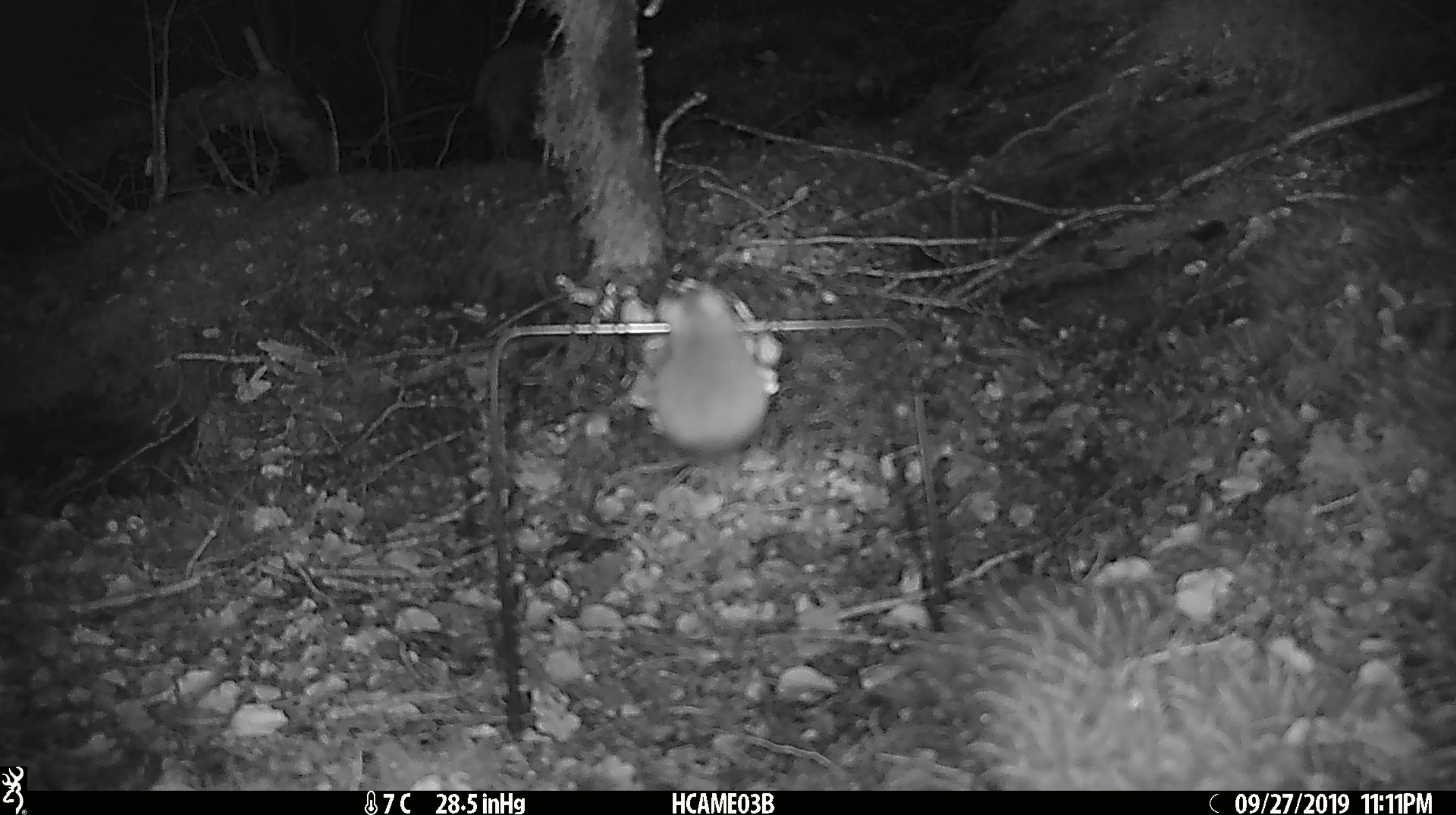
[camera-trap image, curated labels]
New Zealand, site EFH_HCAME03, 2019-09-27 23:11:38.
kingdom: Animalia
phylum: Chordata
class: Mammalia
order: Rodentia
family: Muridae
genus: Mus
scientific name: Mus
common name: mouse